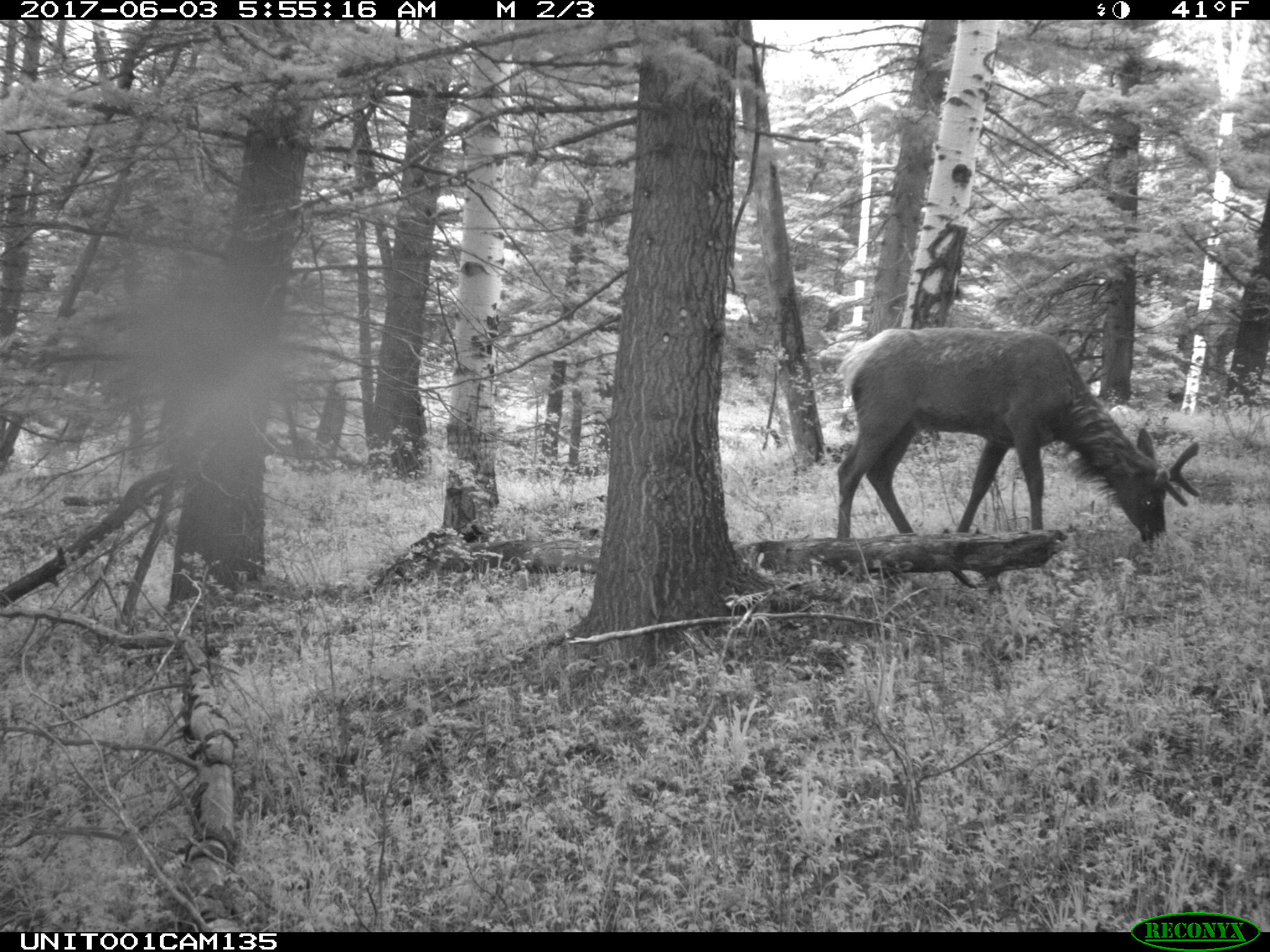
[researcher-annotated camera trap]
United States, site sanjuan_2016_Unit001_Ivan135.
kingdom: Animalia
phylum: Chordata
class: Mammalia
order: Artiodactyla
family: Cervidae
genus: Cervus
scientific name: Cervus elaphus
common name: red deer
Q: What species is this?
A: Cervus elaphus (red deer).